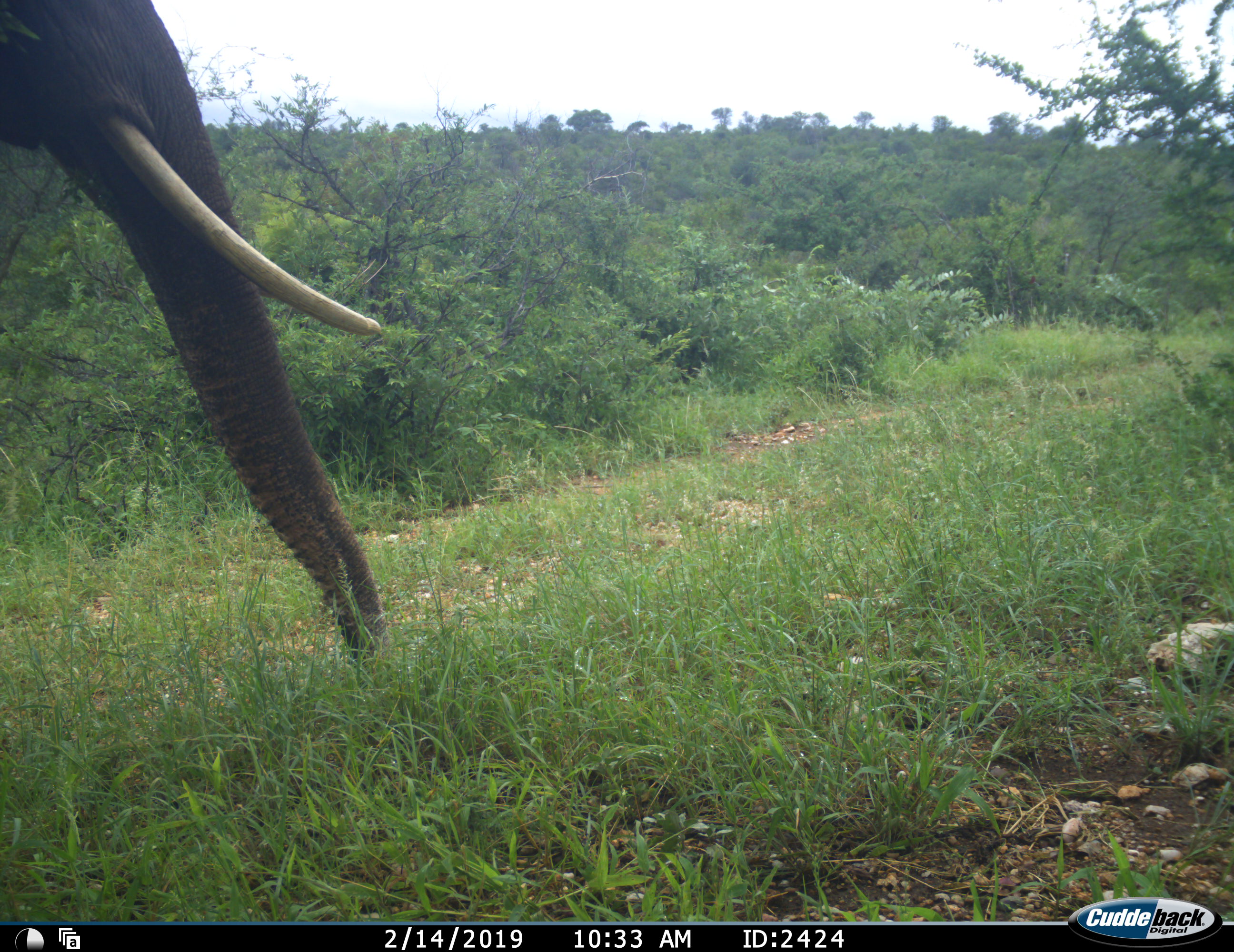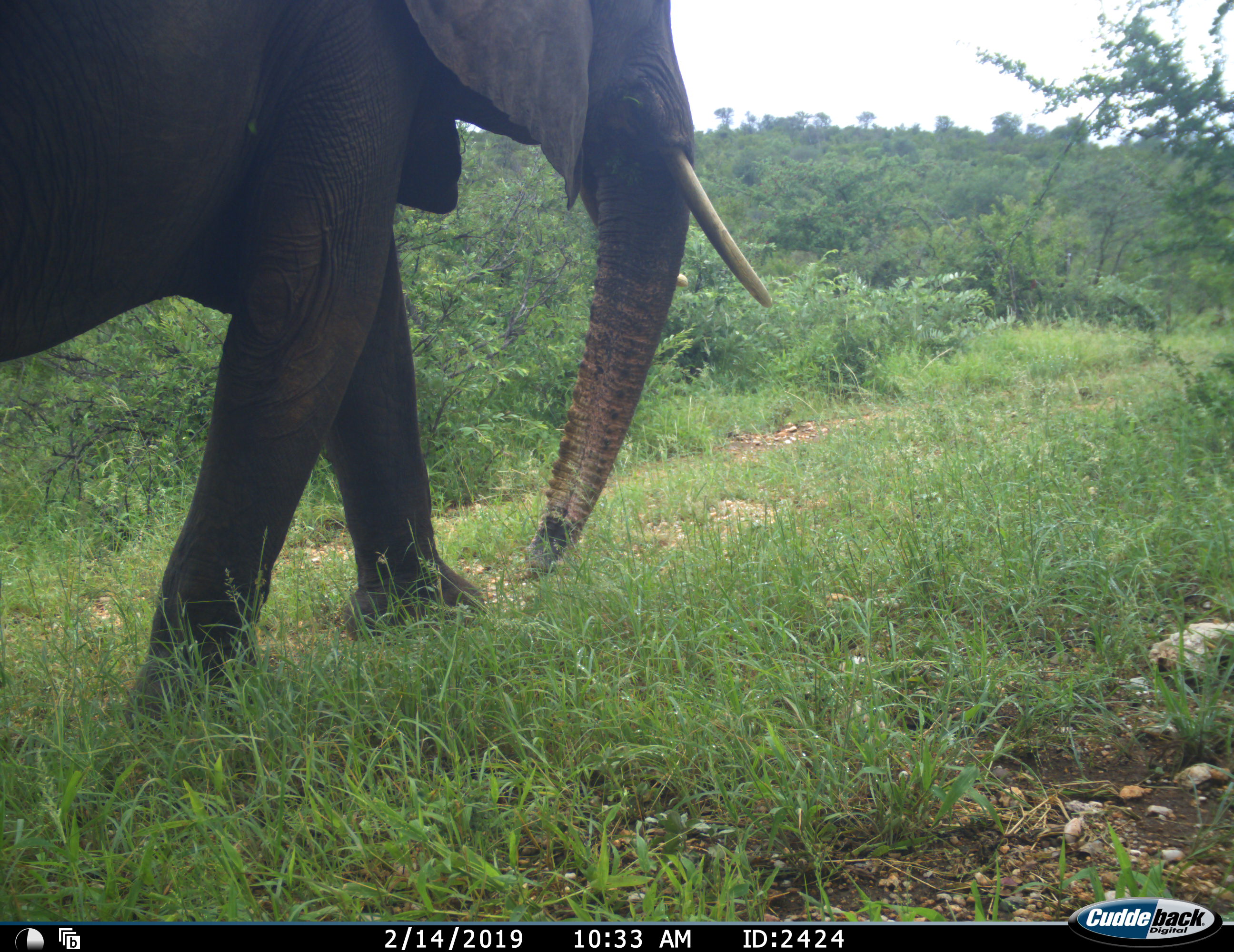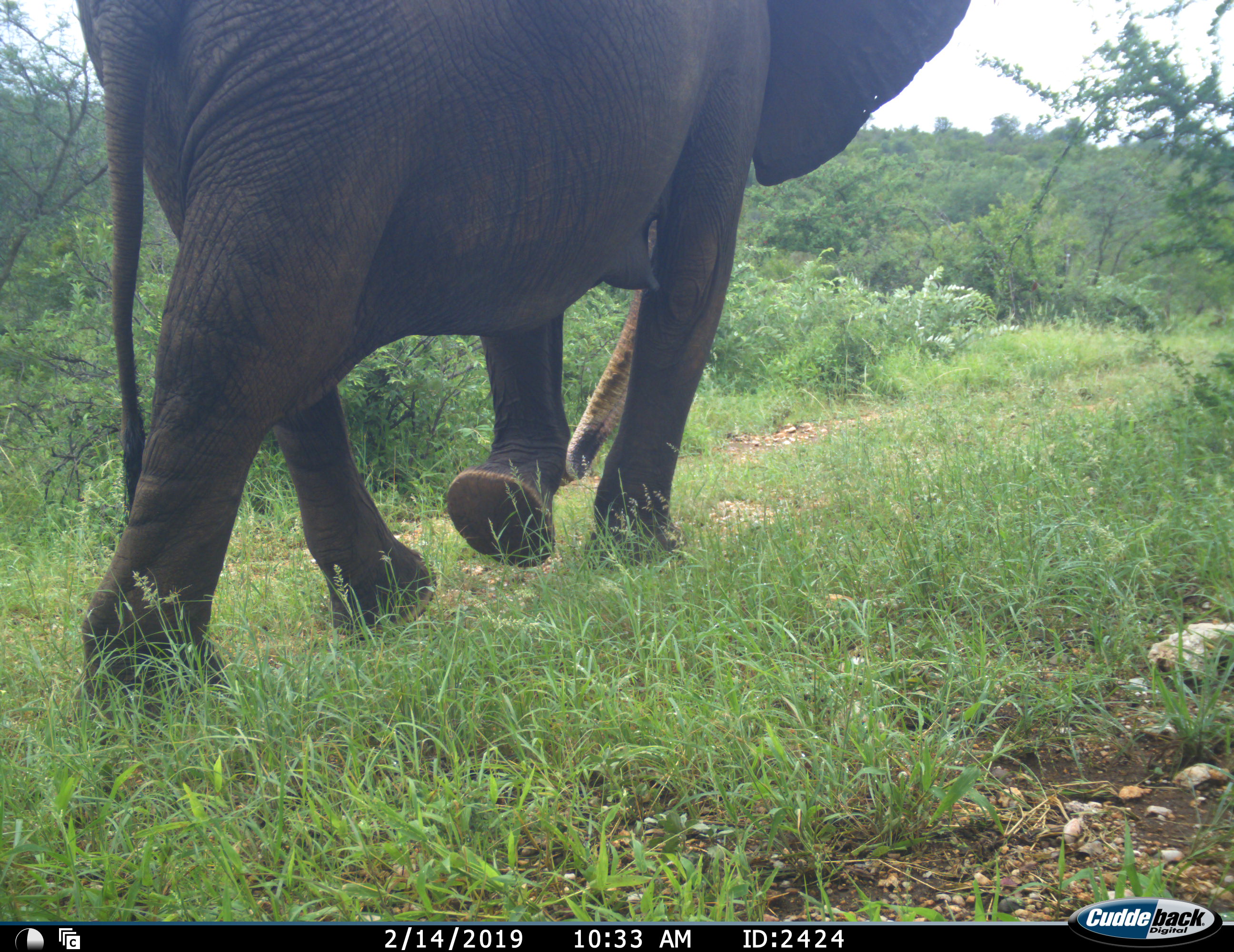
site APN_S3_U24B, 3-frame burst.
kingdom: Animalia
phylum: Chordata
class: Mammalia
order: Proboscidea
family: Elephantidae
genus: Loxodonta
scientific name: Loxodonta africana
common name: african bush elephant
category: elephant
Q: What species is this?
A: Elephant (african bush elephant) (Loxodonta africana).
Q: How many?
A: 1.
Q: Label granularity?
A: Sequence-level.